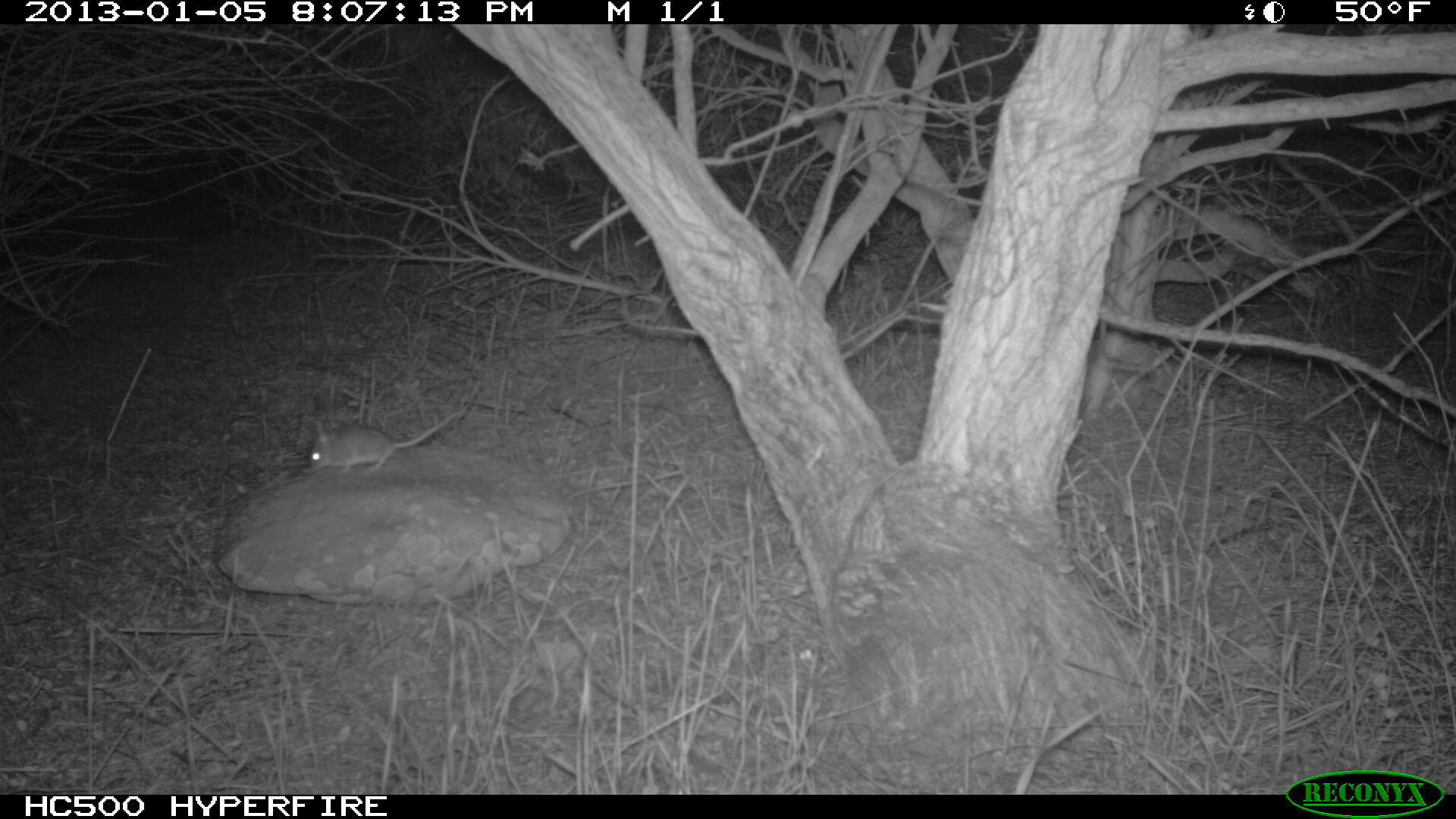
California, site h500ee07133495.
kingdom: Animalia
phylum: Chordata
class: Mammalia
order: Rodentia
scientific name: Rodentia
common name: rodent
Rodent (Rodentia).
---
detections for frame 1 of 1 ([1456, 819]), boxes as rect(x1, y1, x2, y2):
rodent: rect(309, 411, 458, 473)